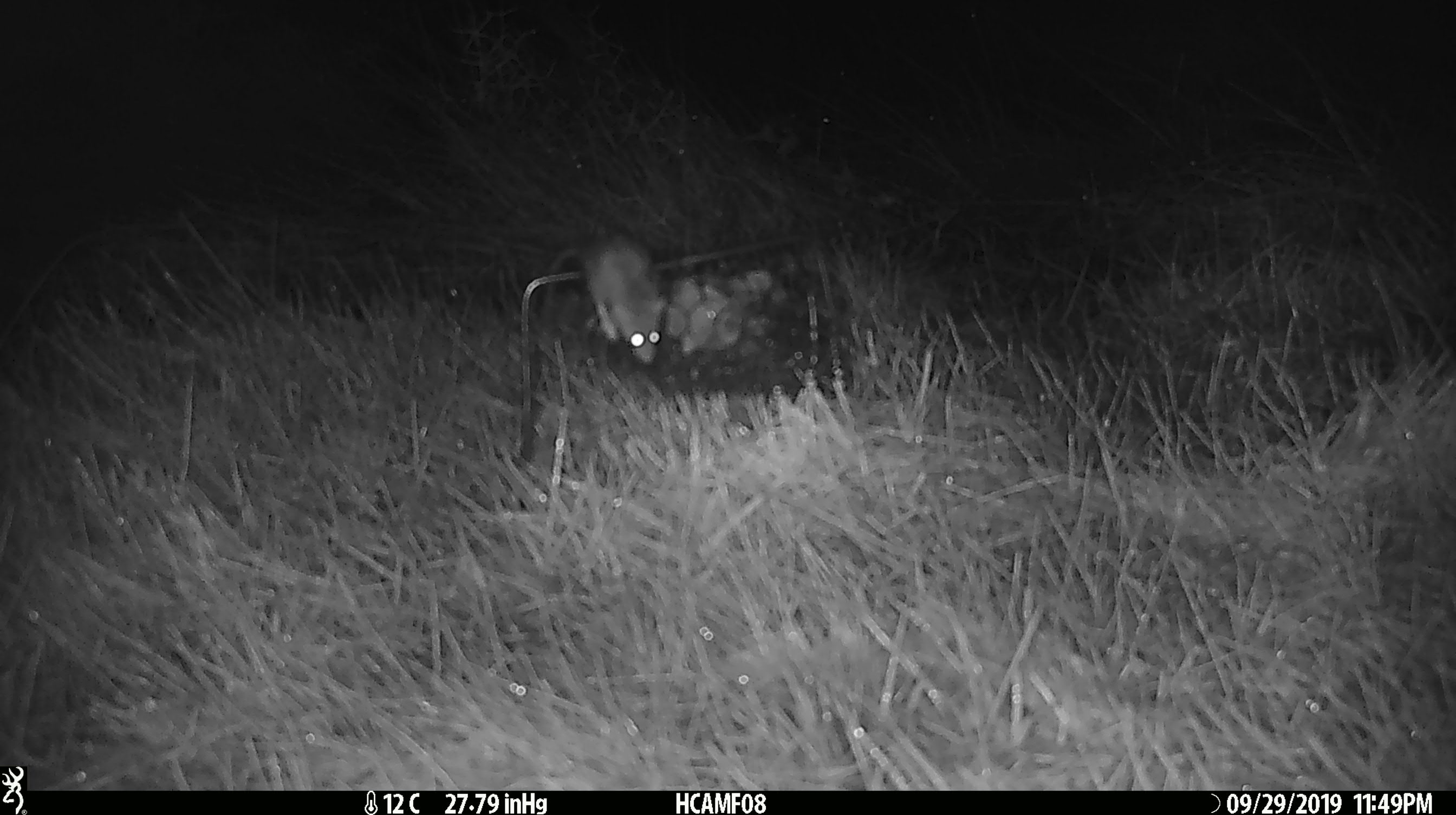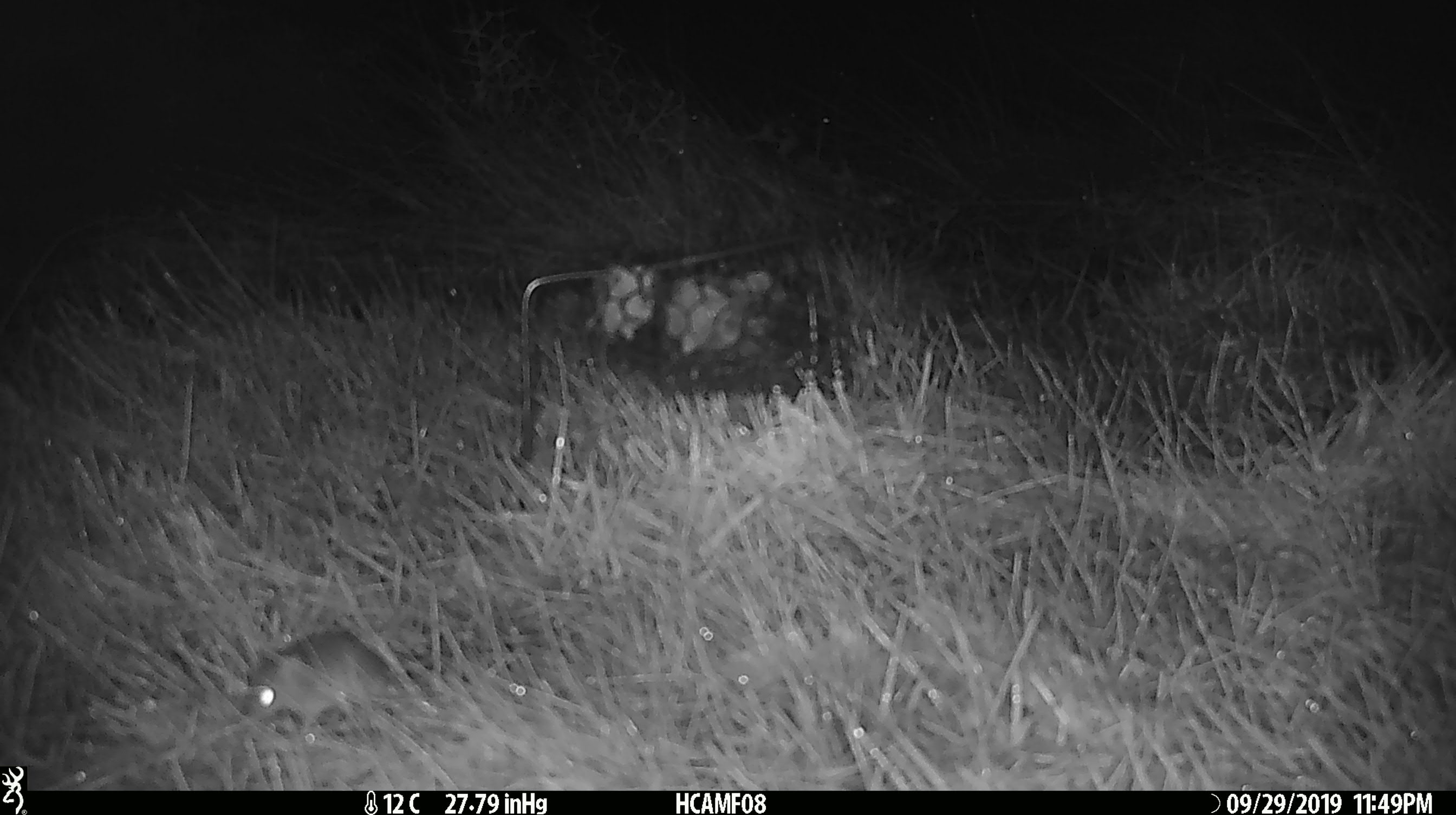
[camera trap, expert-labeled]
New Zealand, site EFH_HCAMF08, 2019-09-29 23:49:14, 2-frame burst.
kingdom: Animalia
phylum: Chordata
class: Mammalia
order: Rodentia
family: Muridae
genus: Mus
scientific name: Mus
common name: mouse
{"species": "mouse (Mus)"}